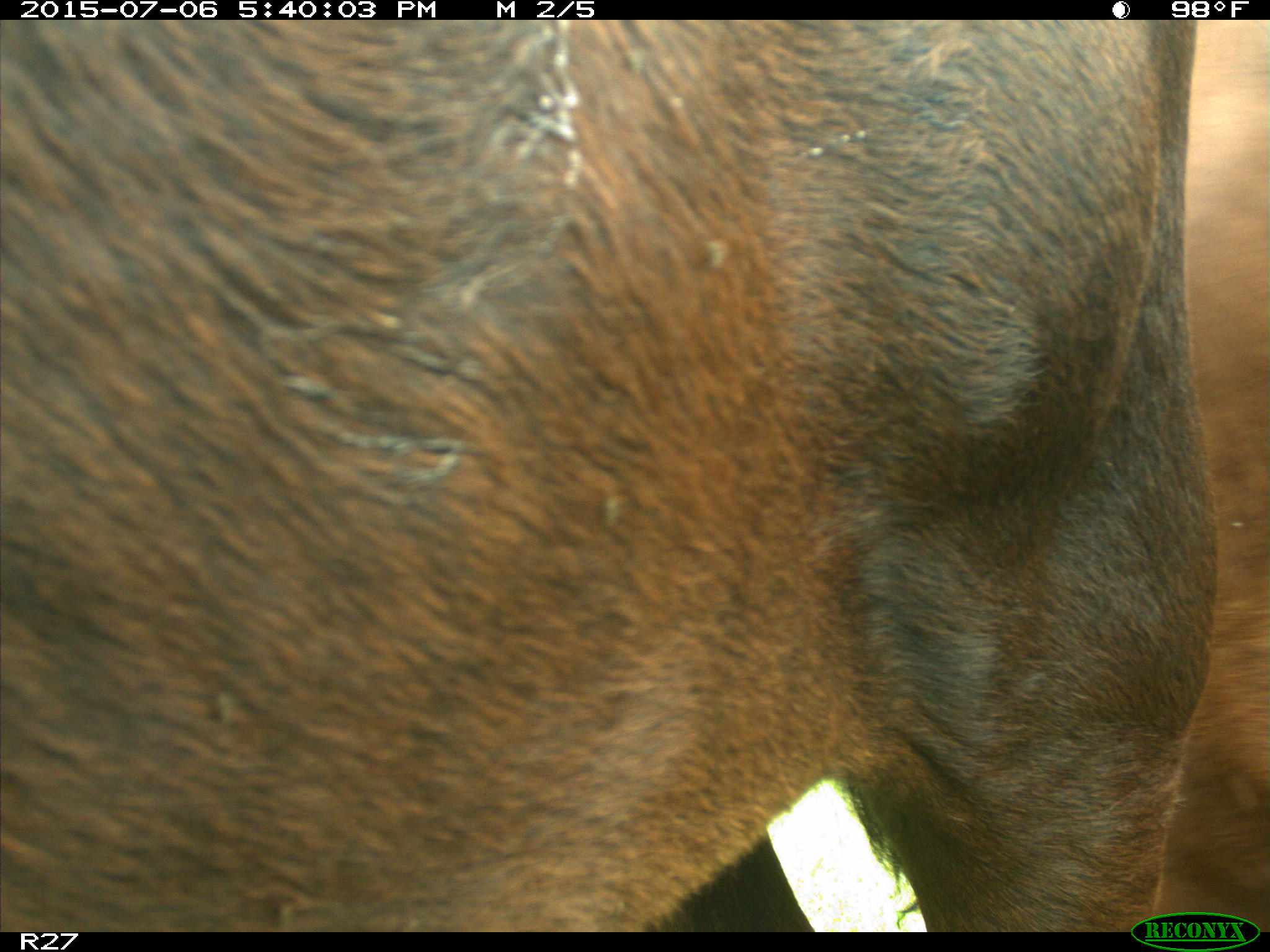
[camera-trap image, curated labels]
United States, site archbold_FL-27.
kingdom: Animalia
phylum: Chordata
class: Mammalia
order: Artiodactyla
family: Bovidae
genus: Bos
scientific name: Bos taurus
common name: domestic cow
Bos taurus (domestic cow).